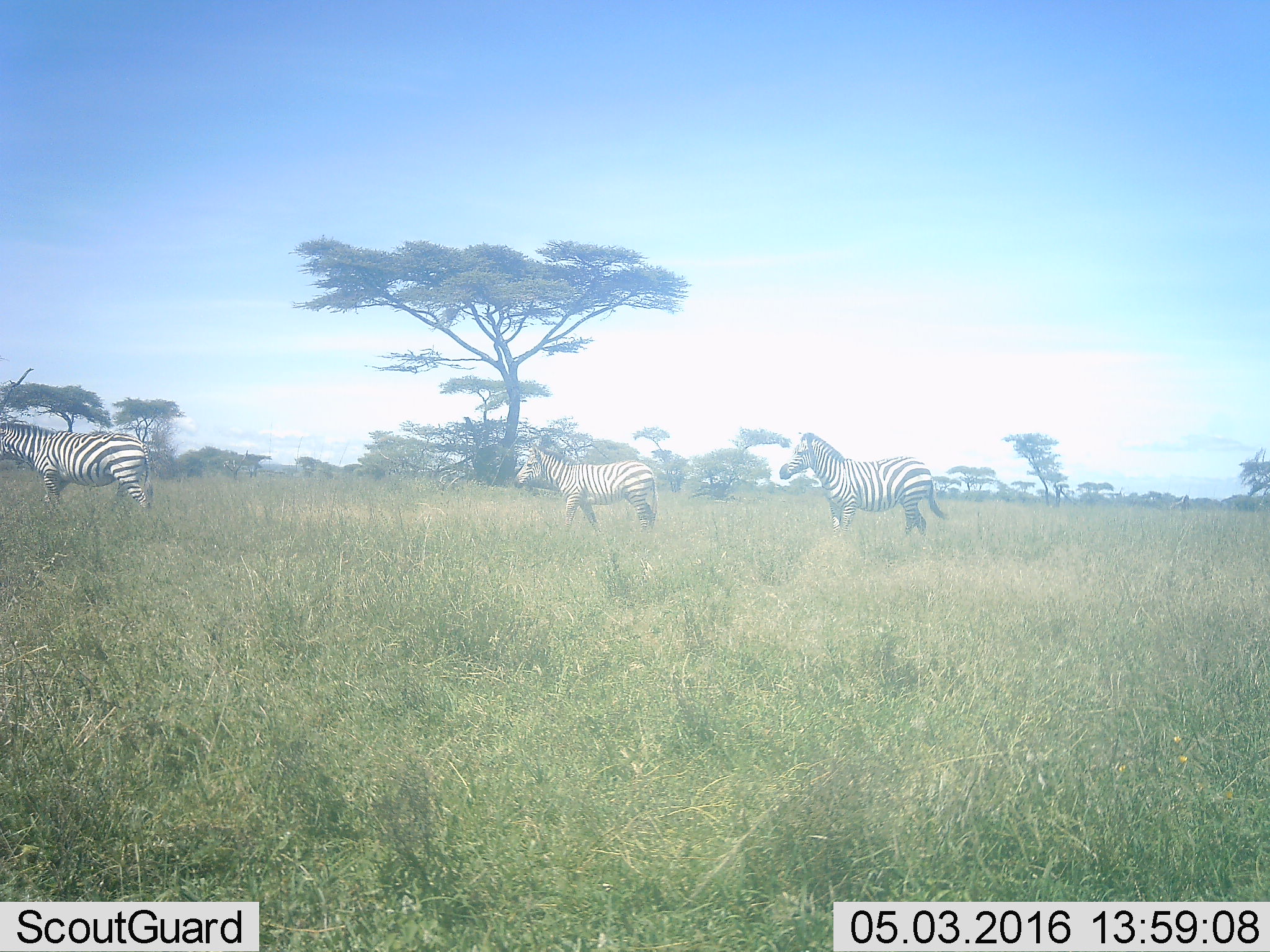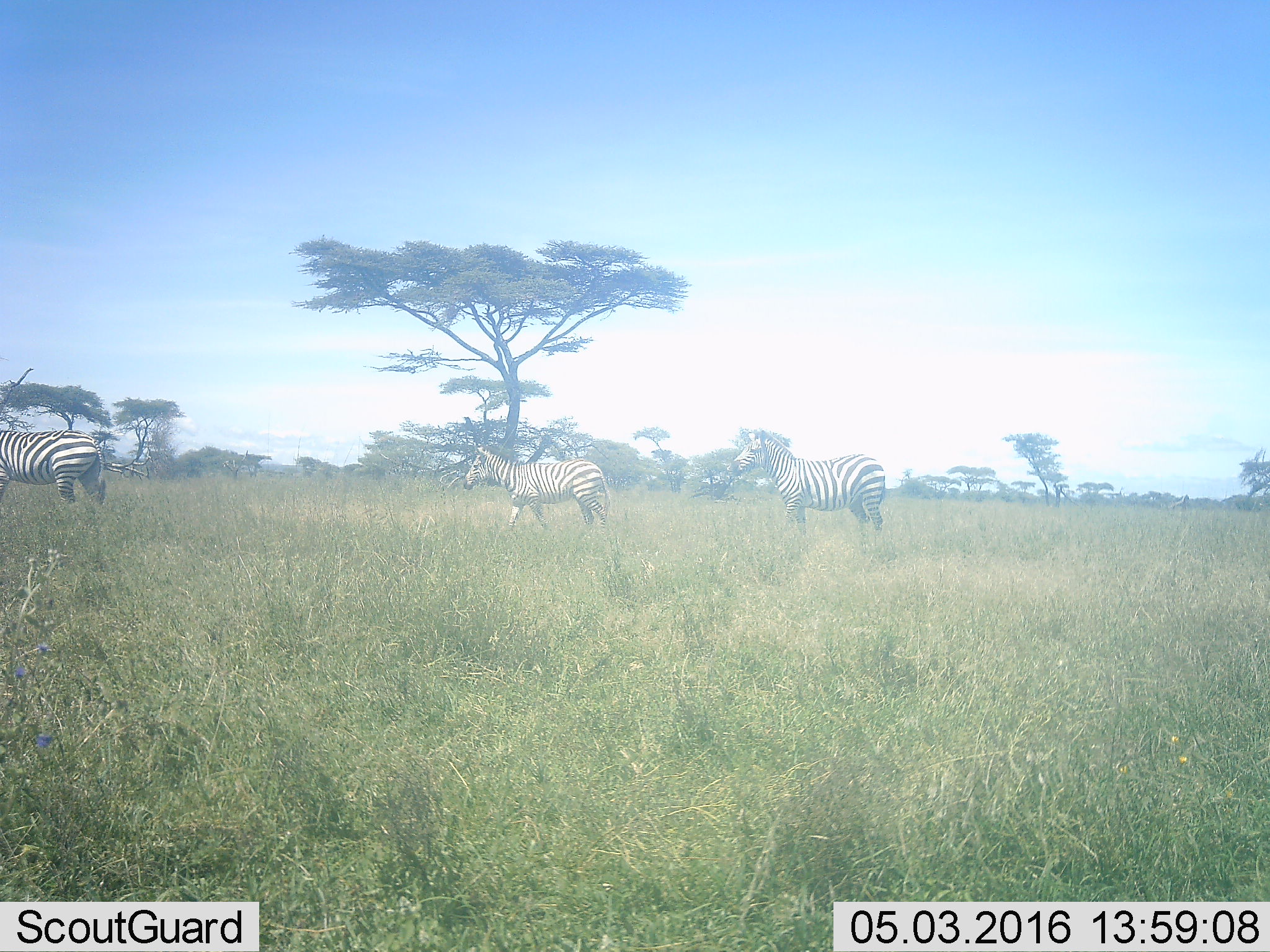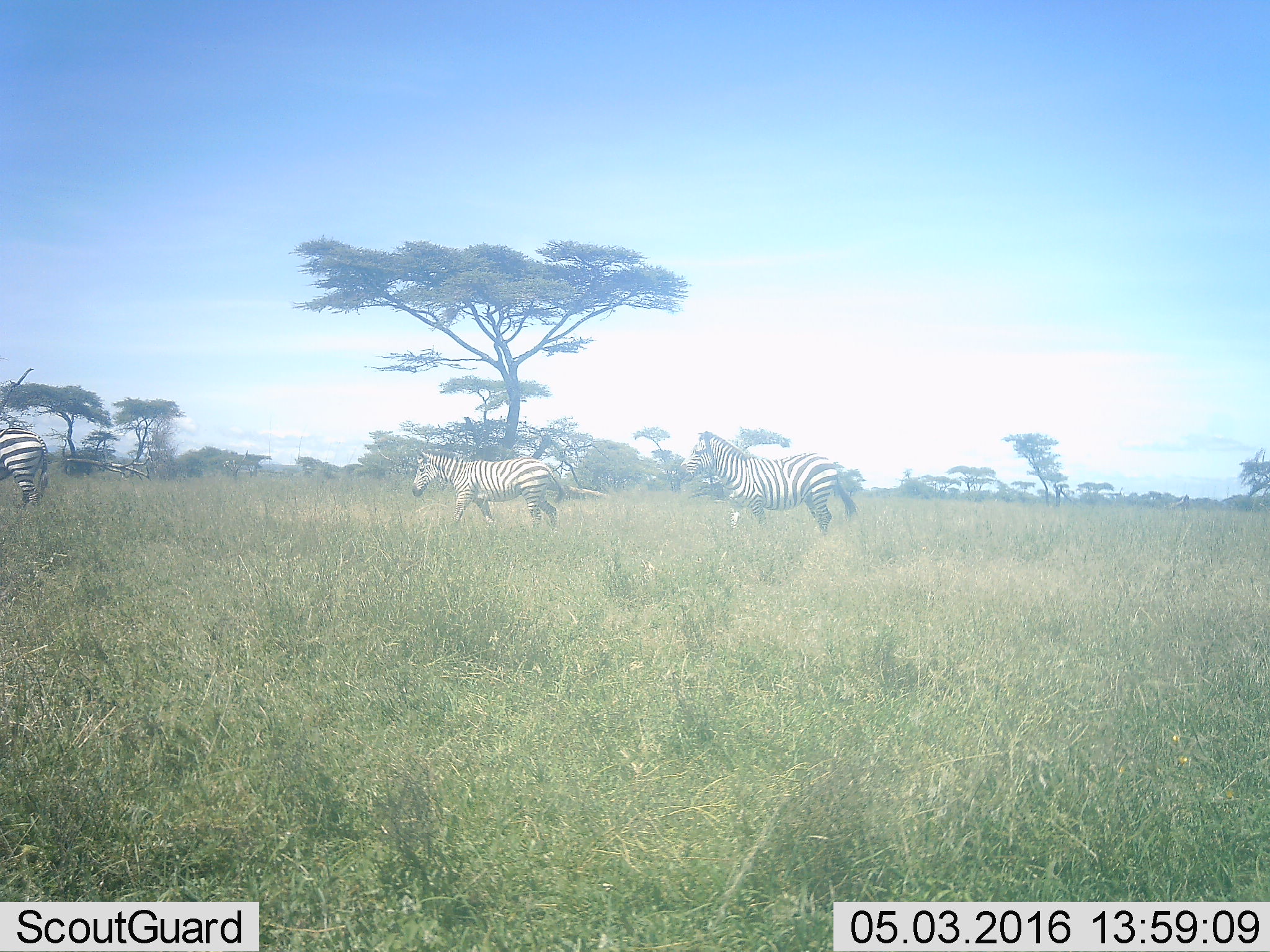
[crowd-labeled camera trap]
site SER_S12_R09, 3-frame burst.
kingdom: Animalia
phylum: Chordata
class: Mammalia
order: Perissodactyla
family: Equidae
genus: Equus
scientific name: Equus quagga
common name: plains zebra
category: zebraplains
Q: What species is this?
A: Zebraplains (plains zebra) (Equus quagga).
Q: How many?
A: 3.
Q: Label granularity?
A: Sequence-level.